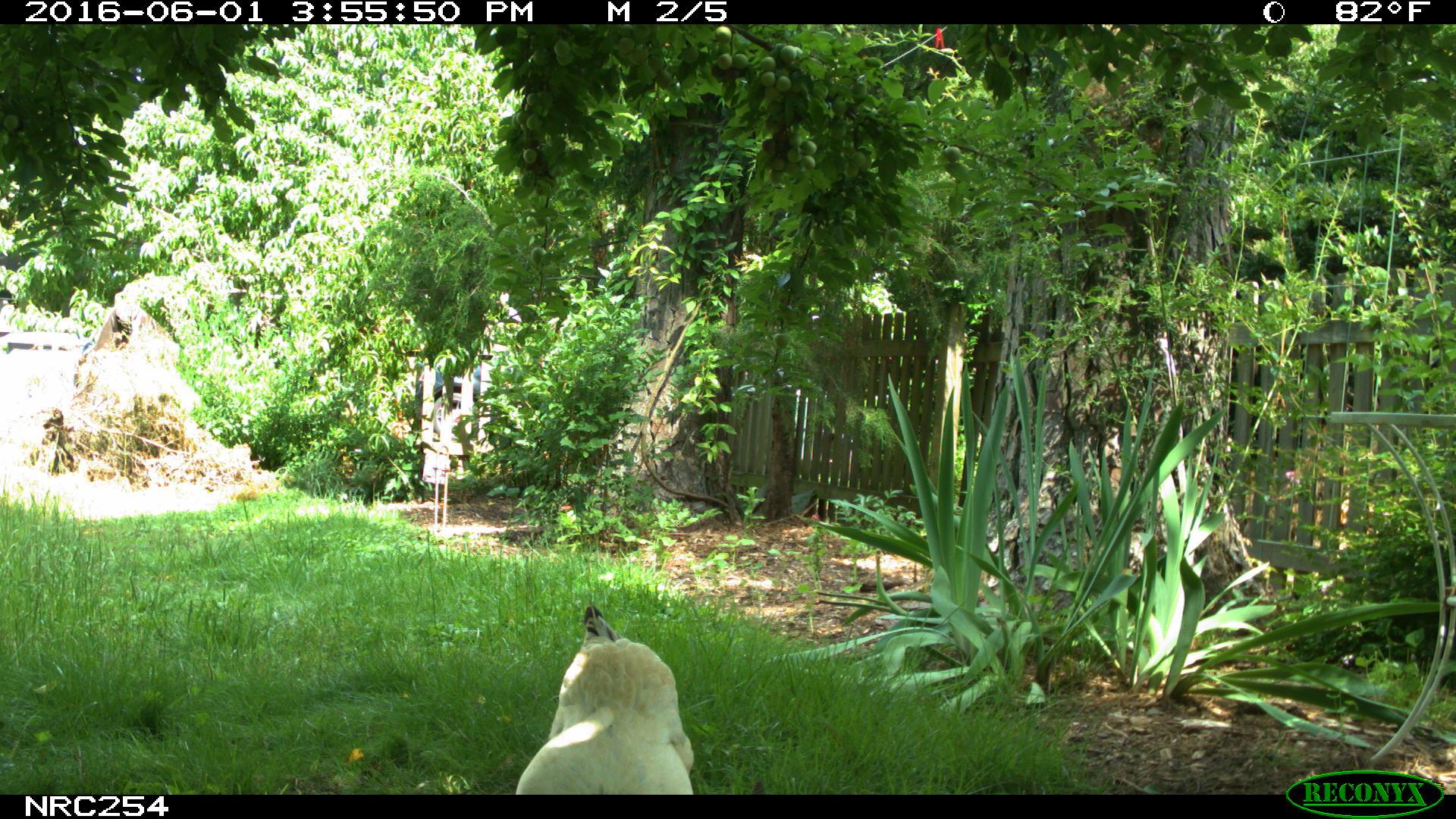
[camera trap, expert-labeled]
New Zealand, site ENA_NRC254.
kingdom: Animalia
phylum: Chordata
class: Aves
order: Galliformes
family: Phasianidae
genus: Gallus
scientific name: Gallus gallus domesticus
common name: chicken